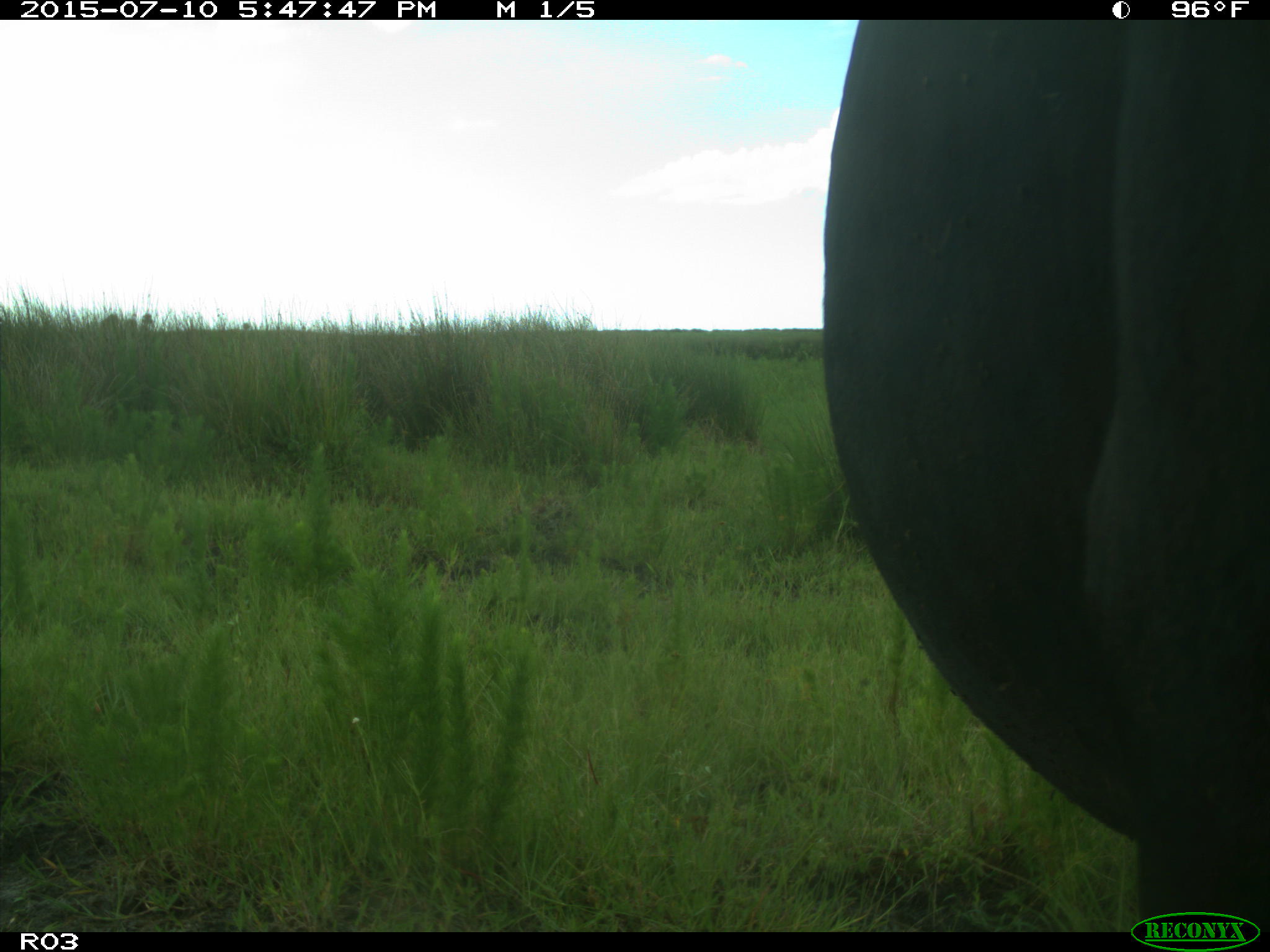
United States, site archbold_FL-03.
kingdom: Animalia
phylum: Chordata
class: Mammalia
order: Artiodactyla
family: Bovidae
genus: Bos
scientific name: Bos taurus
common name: domestic cow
Bos taurus (domestic cow).